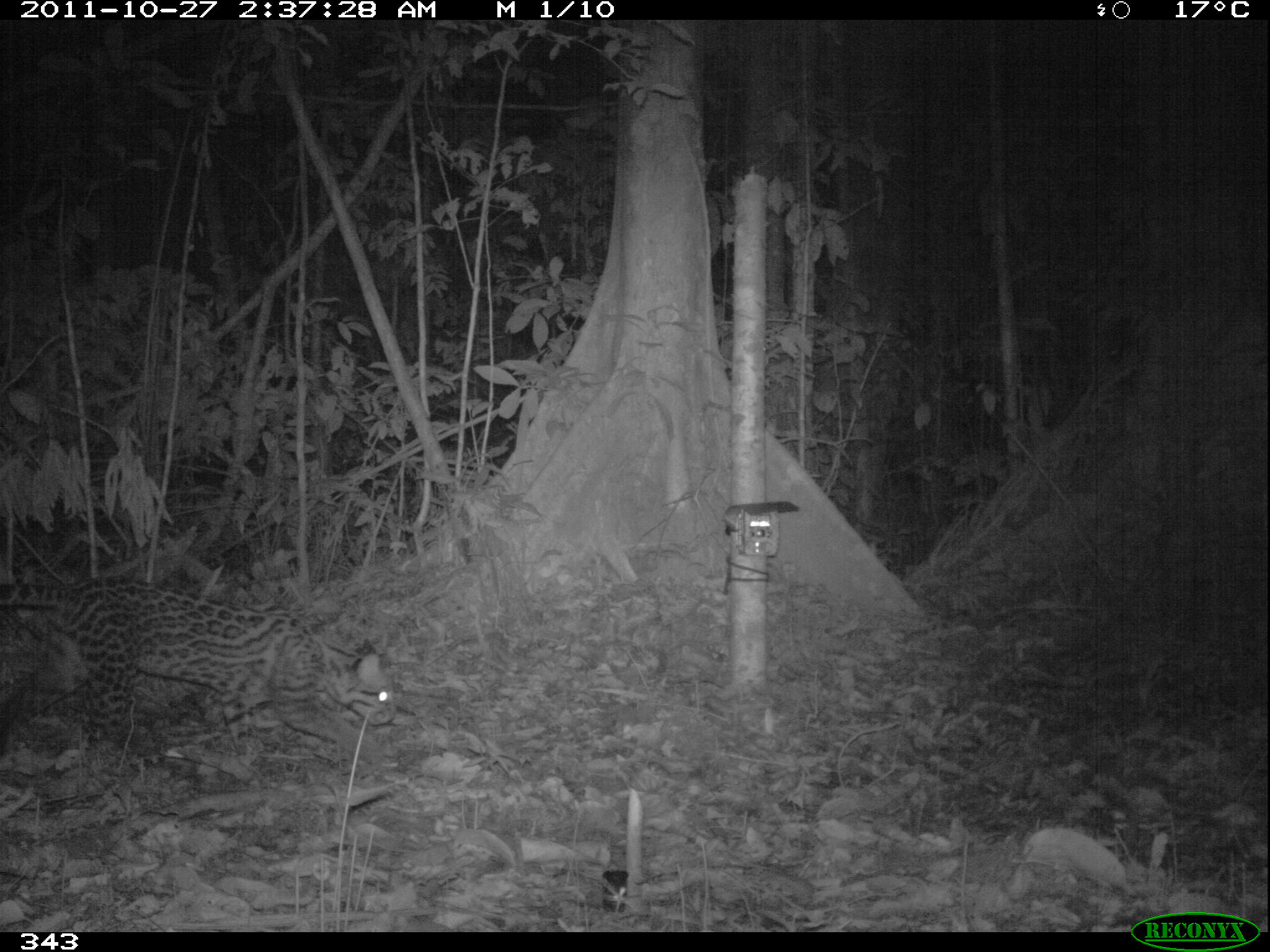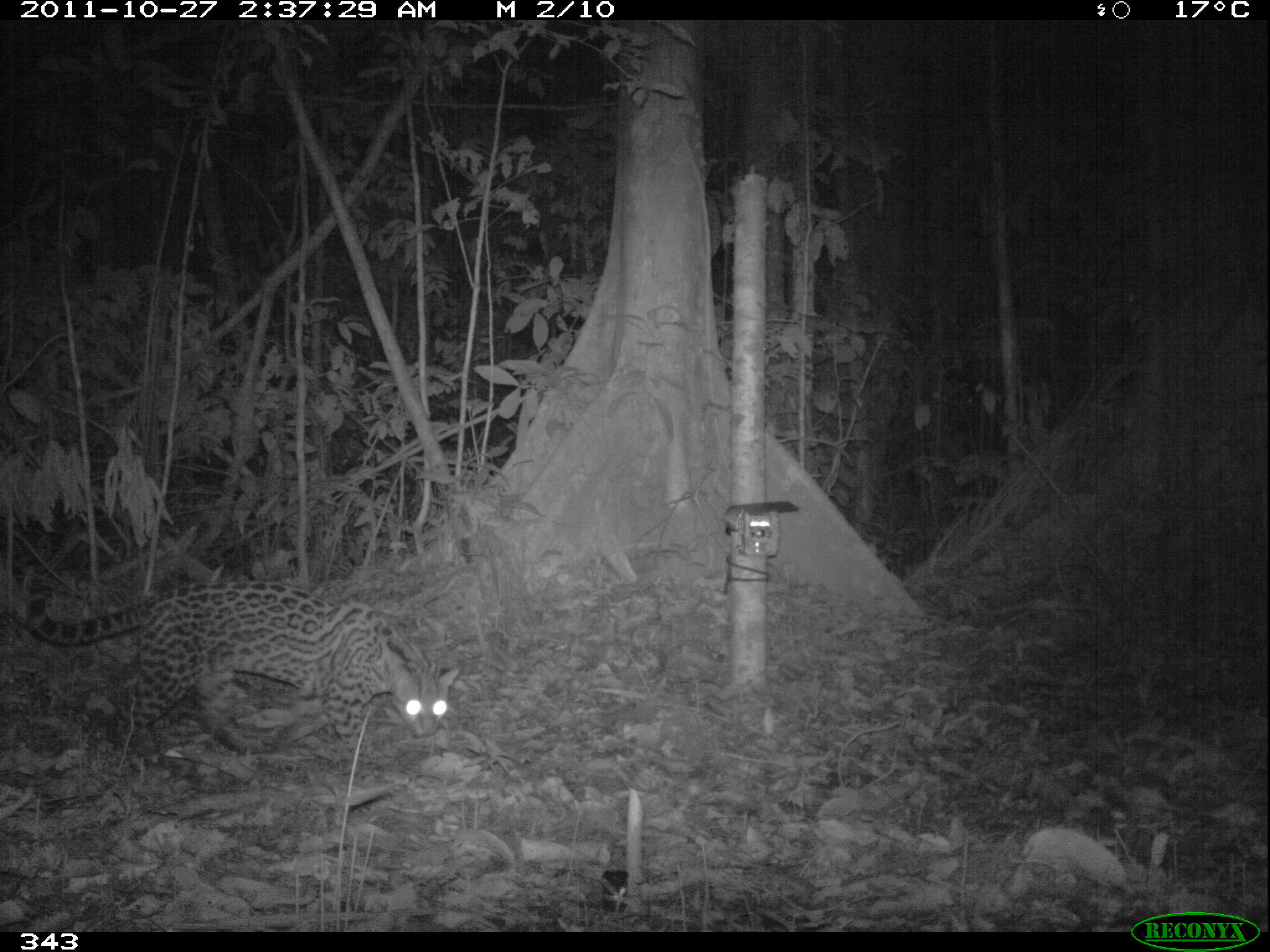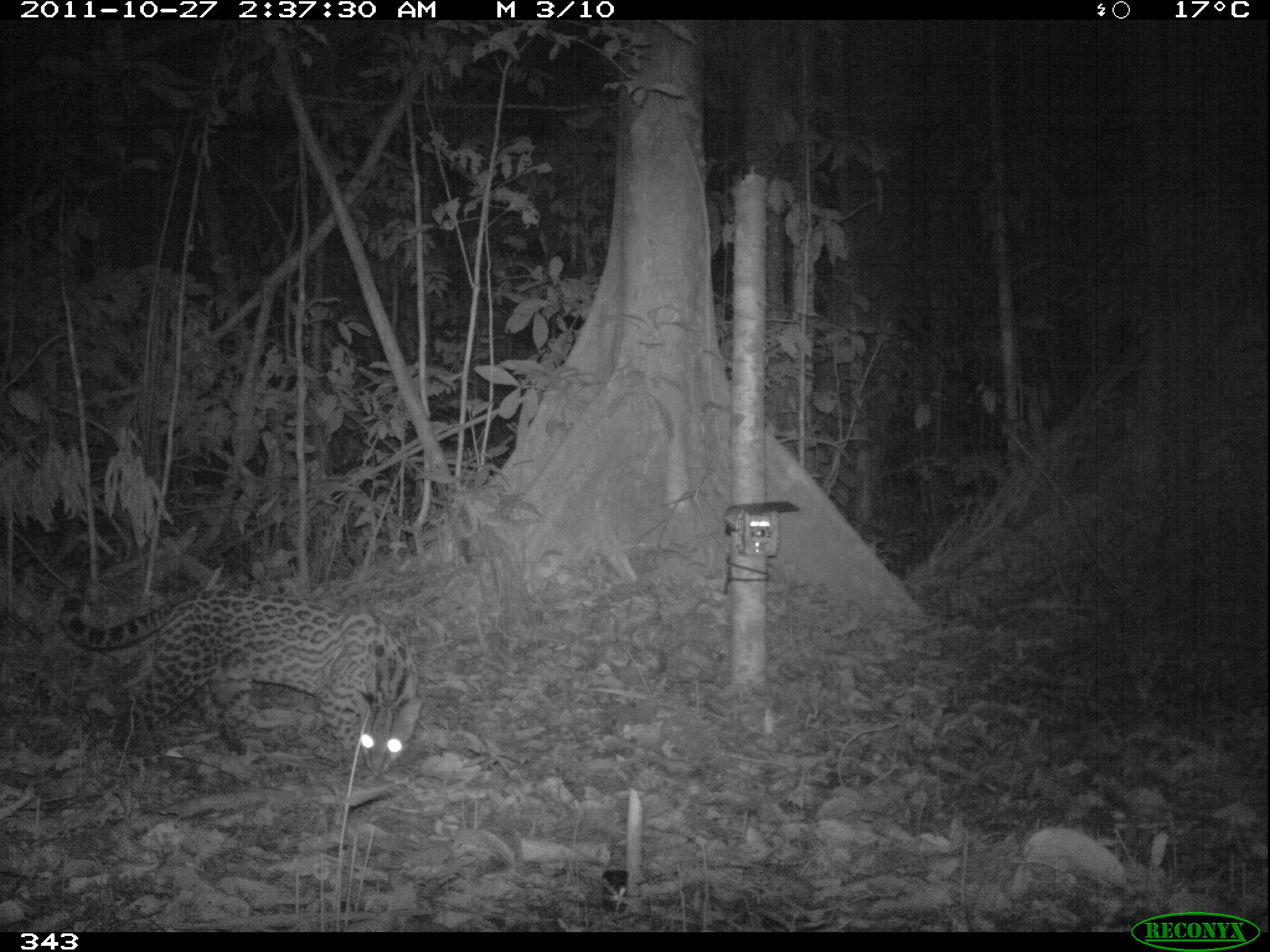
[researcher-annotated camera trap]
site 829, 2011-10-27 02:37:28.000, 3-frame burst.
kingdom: Animalia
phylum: Chordata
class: Mammalia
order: Carnivora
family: Felidae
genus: Leopardus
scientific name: Leopardus pardalis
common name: ocelot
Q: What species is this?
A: Leopardus pardalis (ocelot).